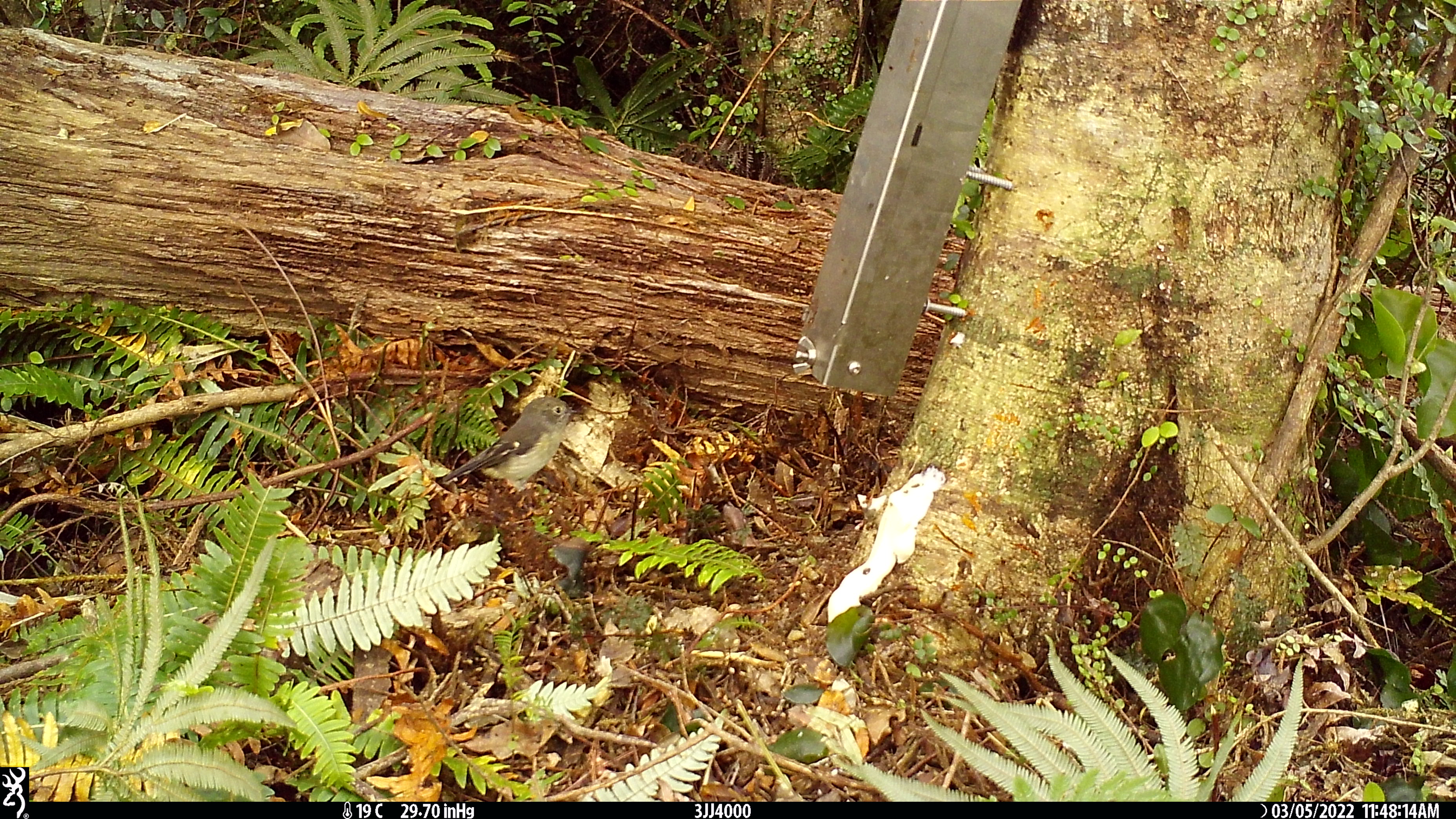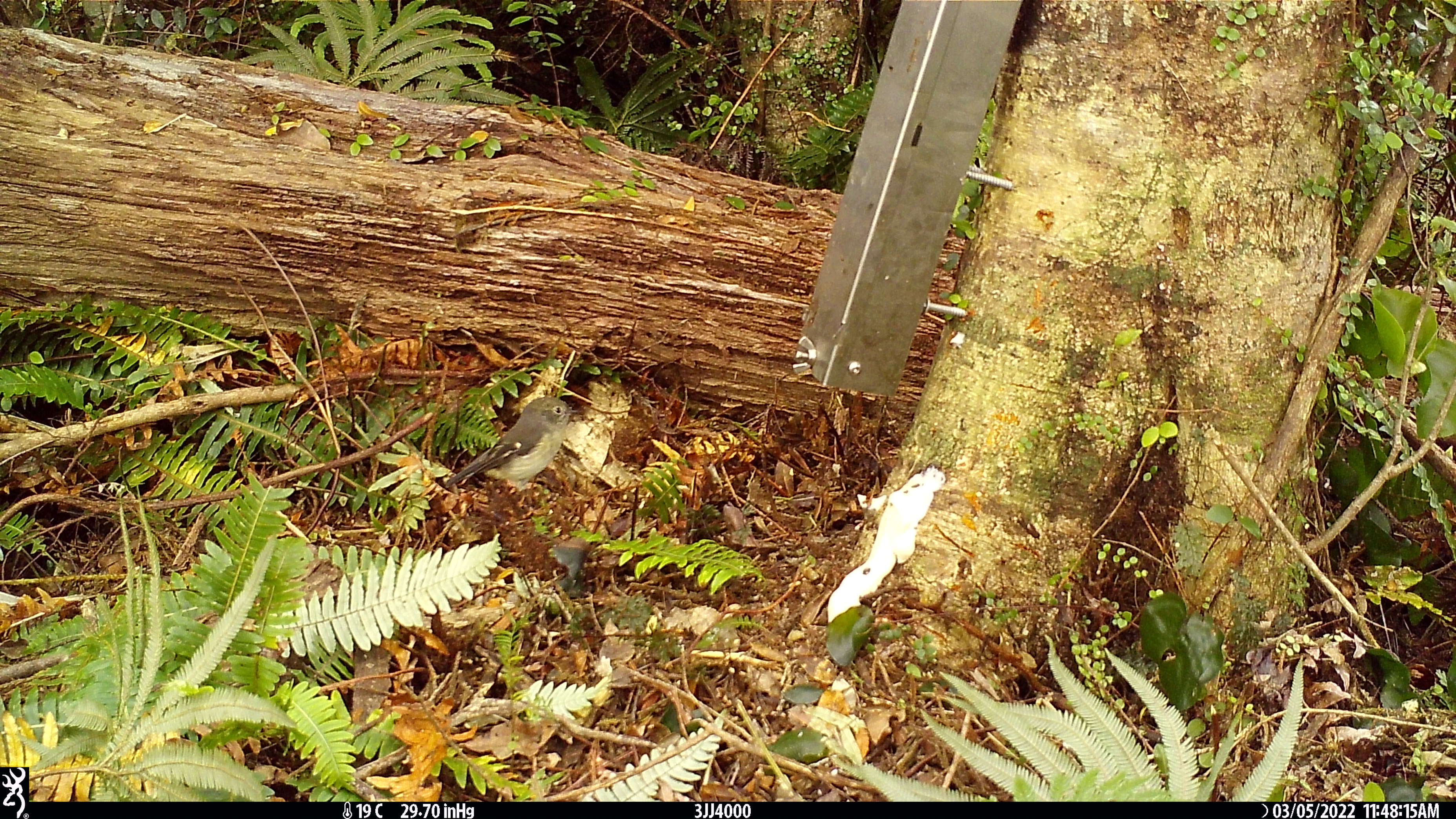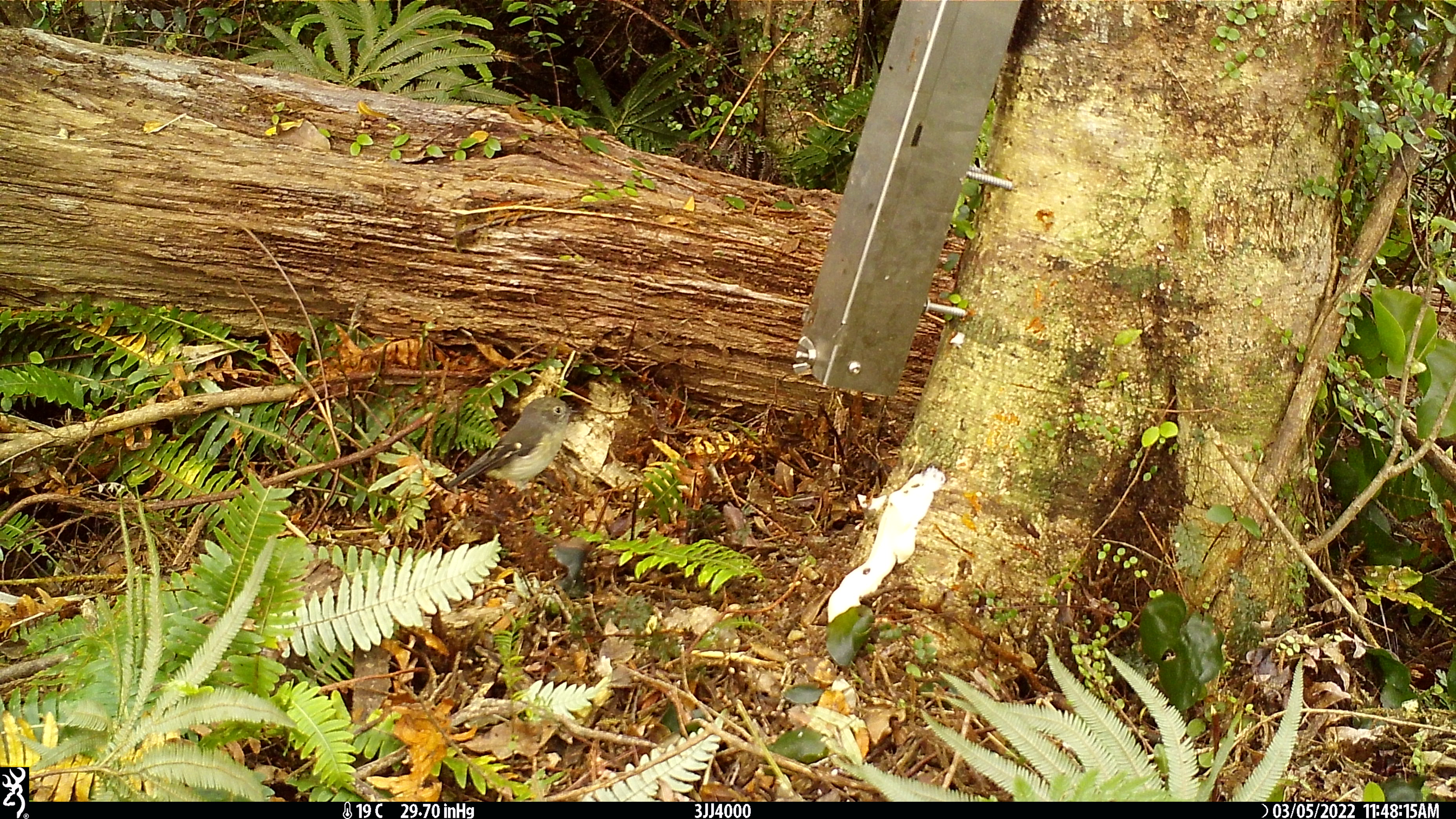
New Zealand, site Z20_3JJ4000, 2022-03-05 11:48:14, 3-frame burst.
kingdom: Animalia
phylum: Chordata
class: Aves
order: Passeriformes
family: Petroicidae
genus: Petroica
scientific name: Petroica macrocephala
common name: tomtit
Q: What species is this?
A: Tomtit (Petroica macrocephala).